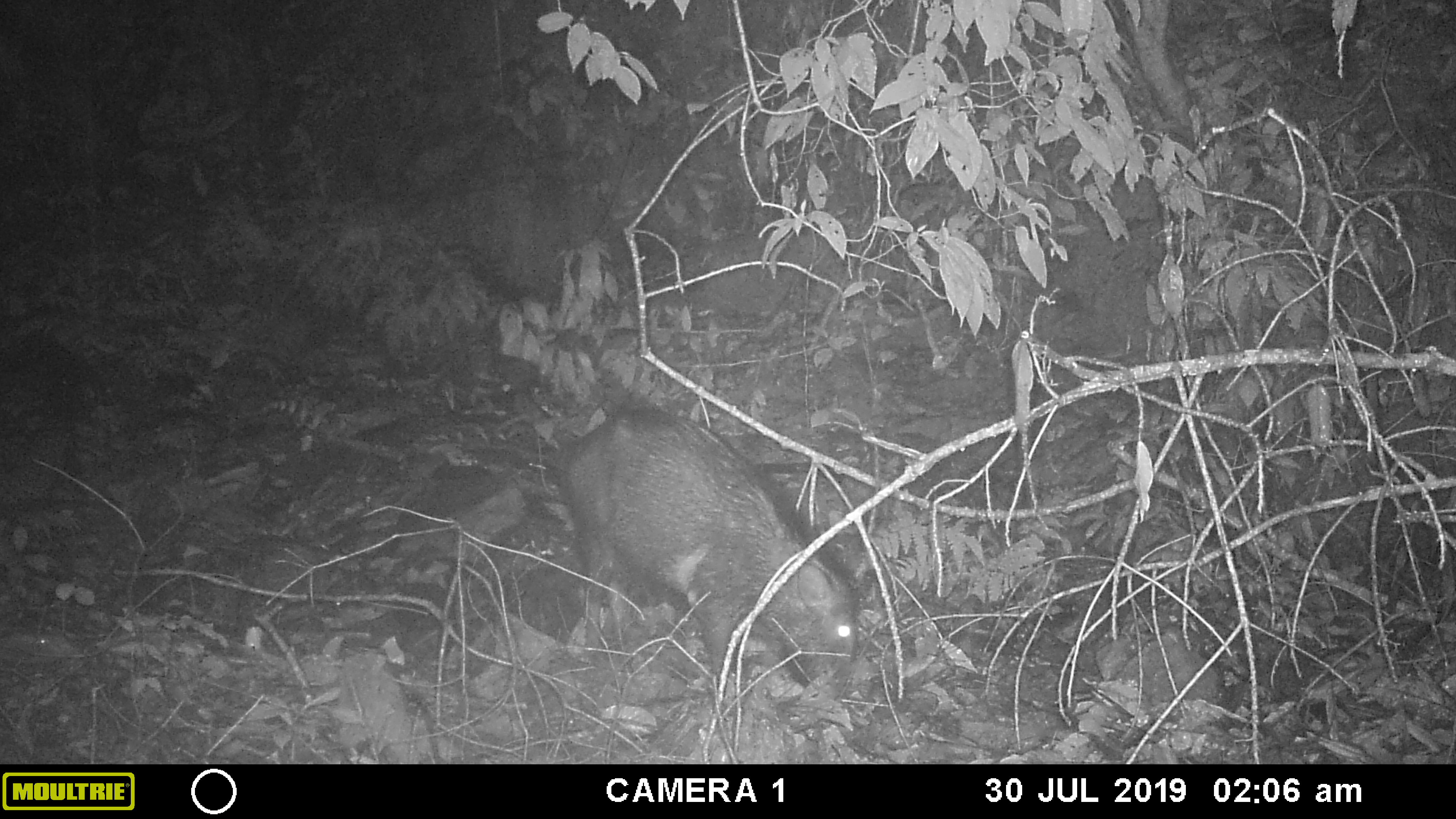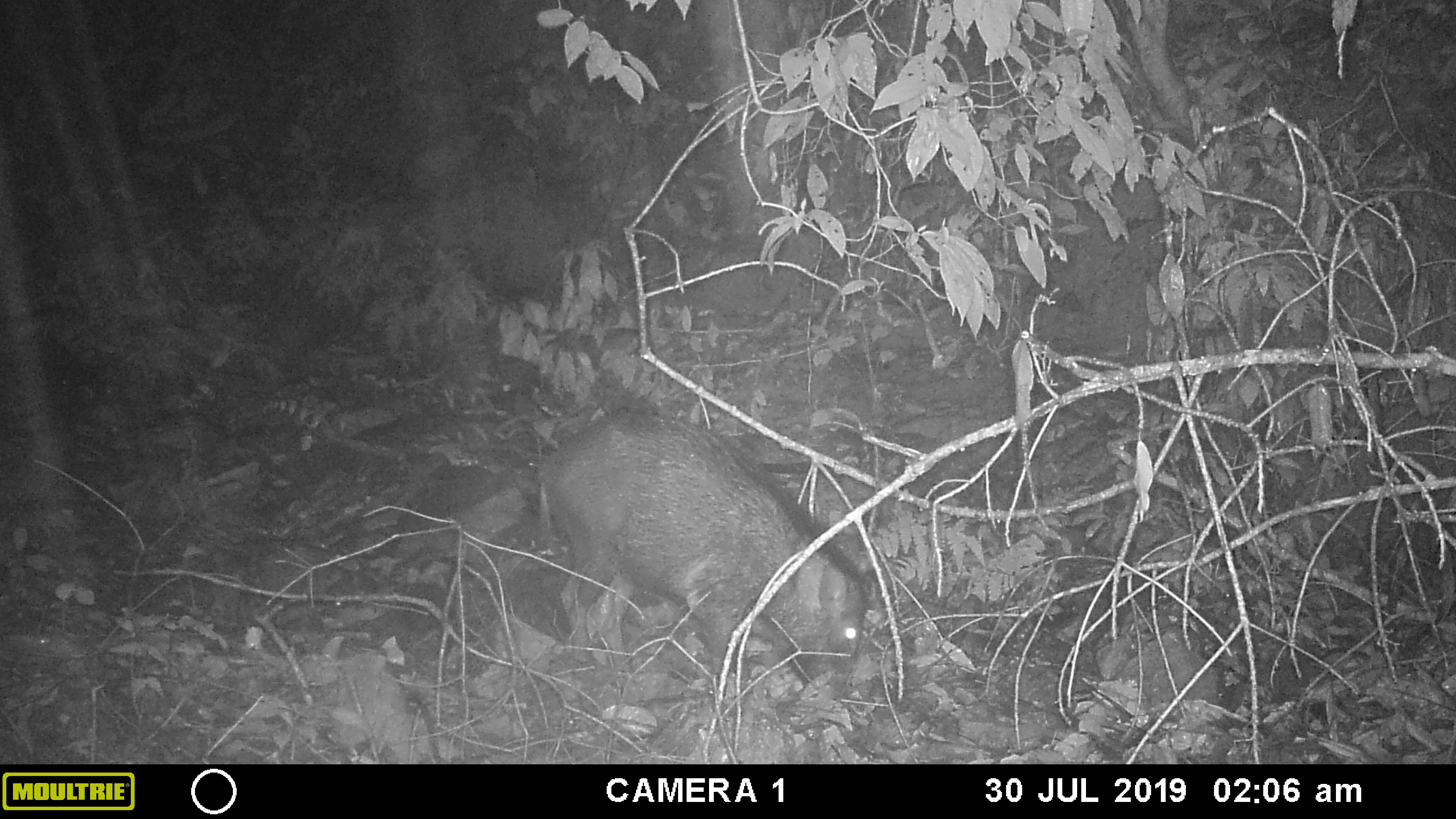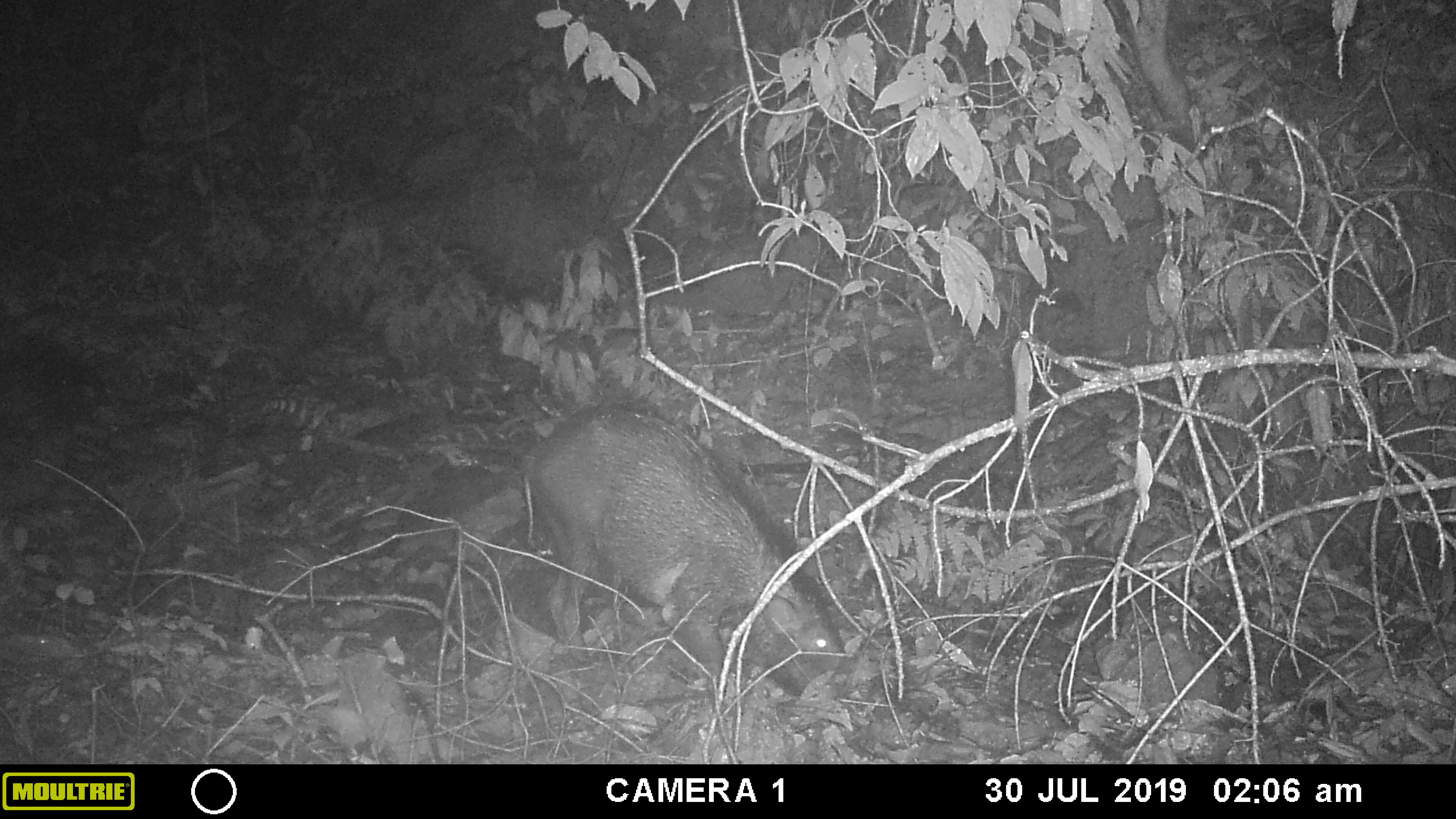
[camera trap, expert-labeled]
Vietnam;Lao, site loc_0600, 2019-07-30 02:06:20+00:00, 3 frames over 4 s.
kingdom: Animalia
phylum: Chordata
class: Mammalia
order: Artiodactyla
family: Suidae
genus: Sus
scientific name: Sus scrofa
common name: eurasian wild pig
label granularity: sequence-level